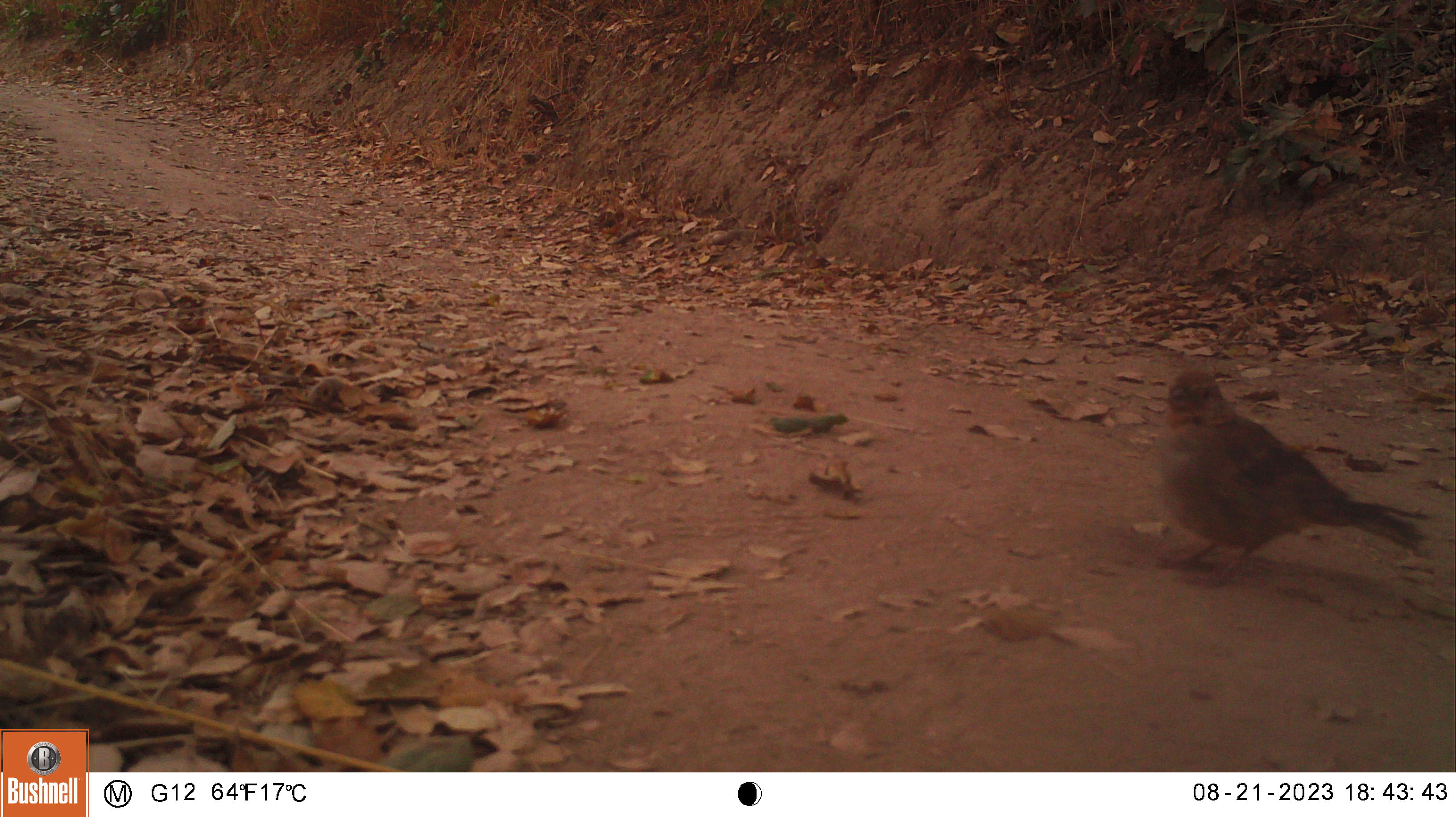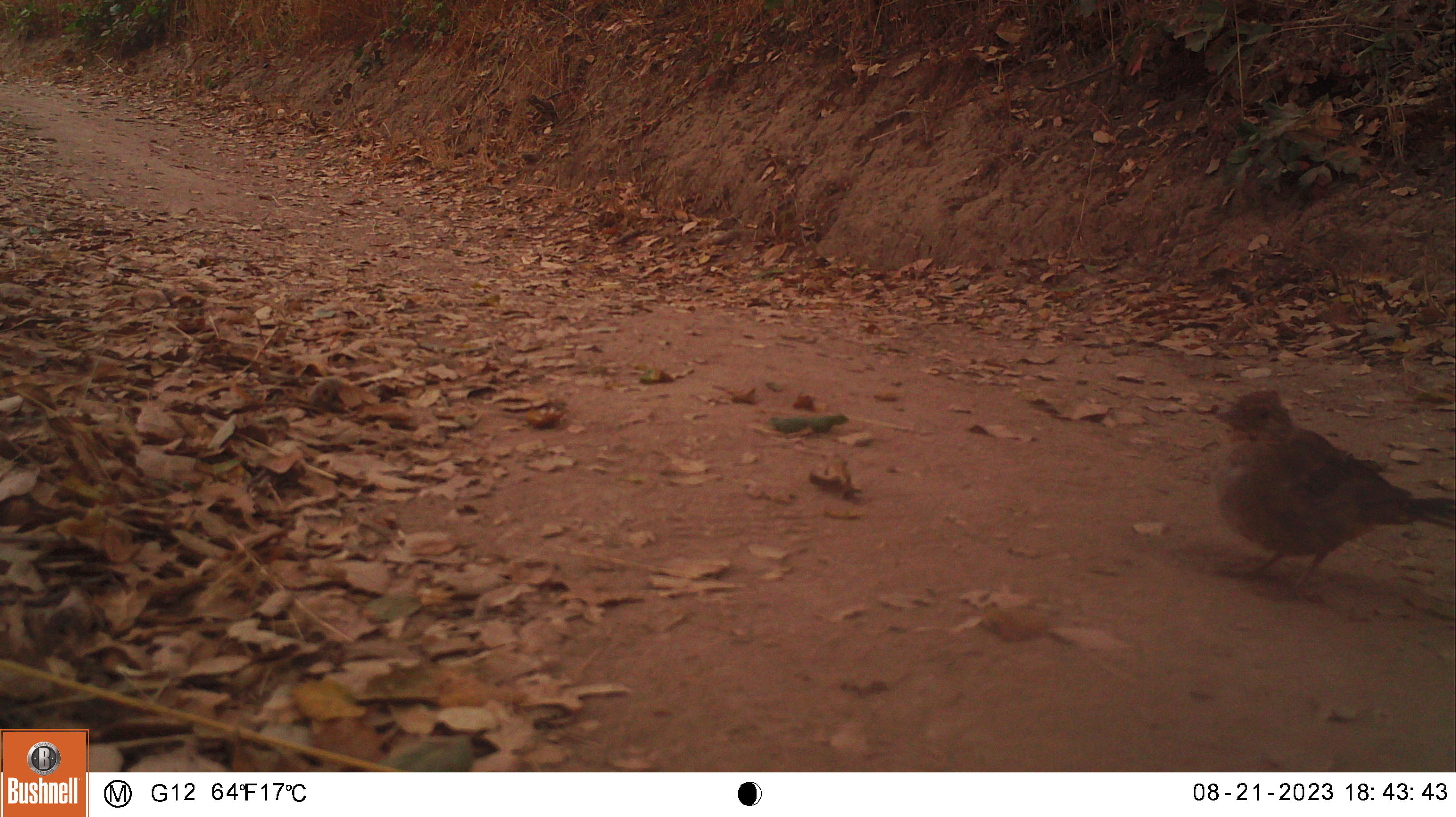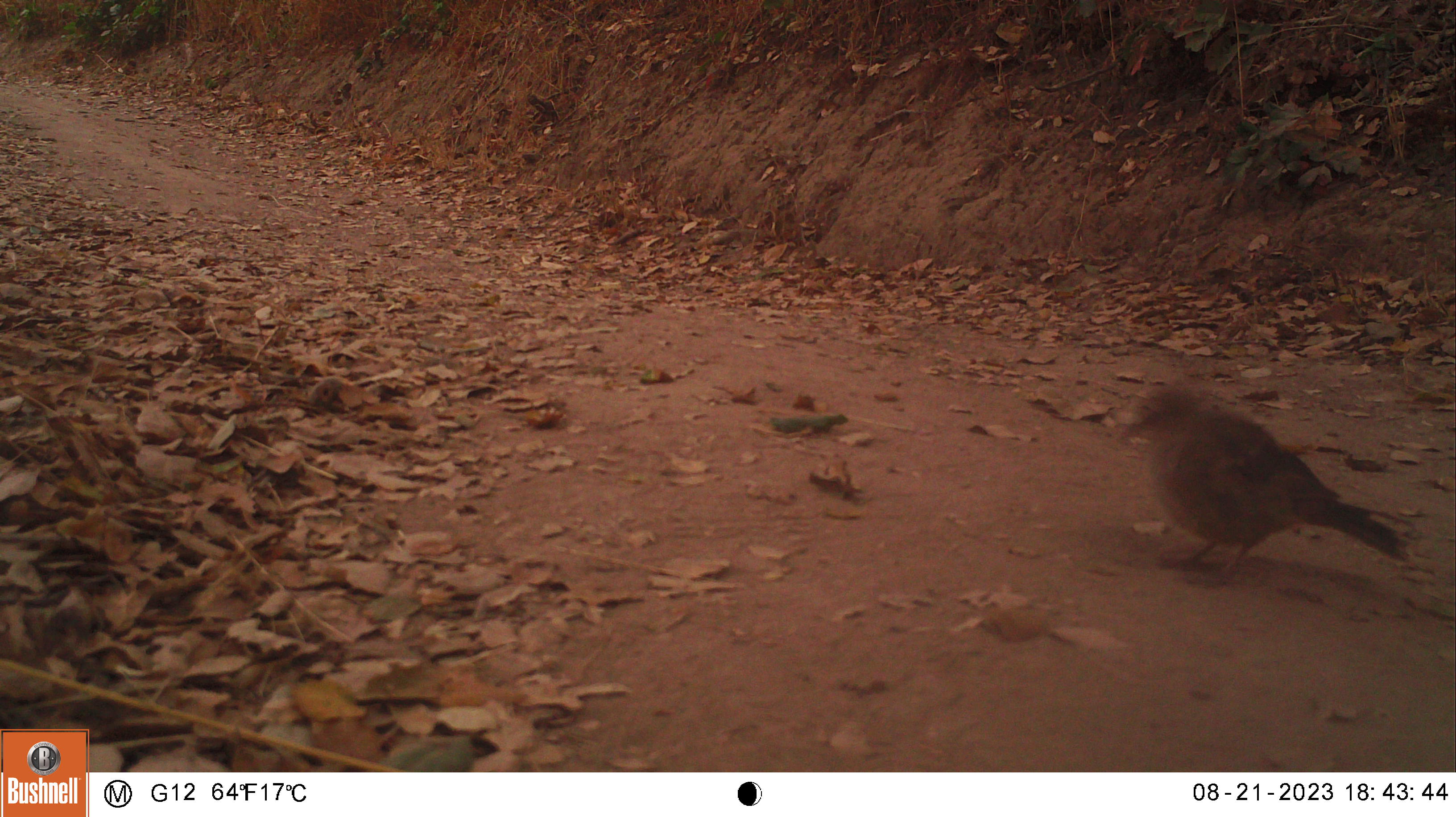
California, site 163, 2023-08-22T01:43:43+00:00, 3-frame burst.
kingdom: Animalia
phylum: Chordata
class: Aves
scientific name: Aves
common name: bird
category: unknown bird